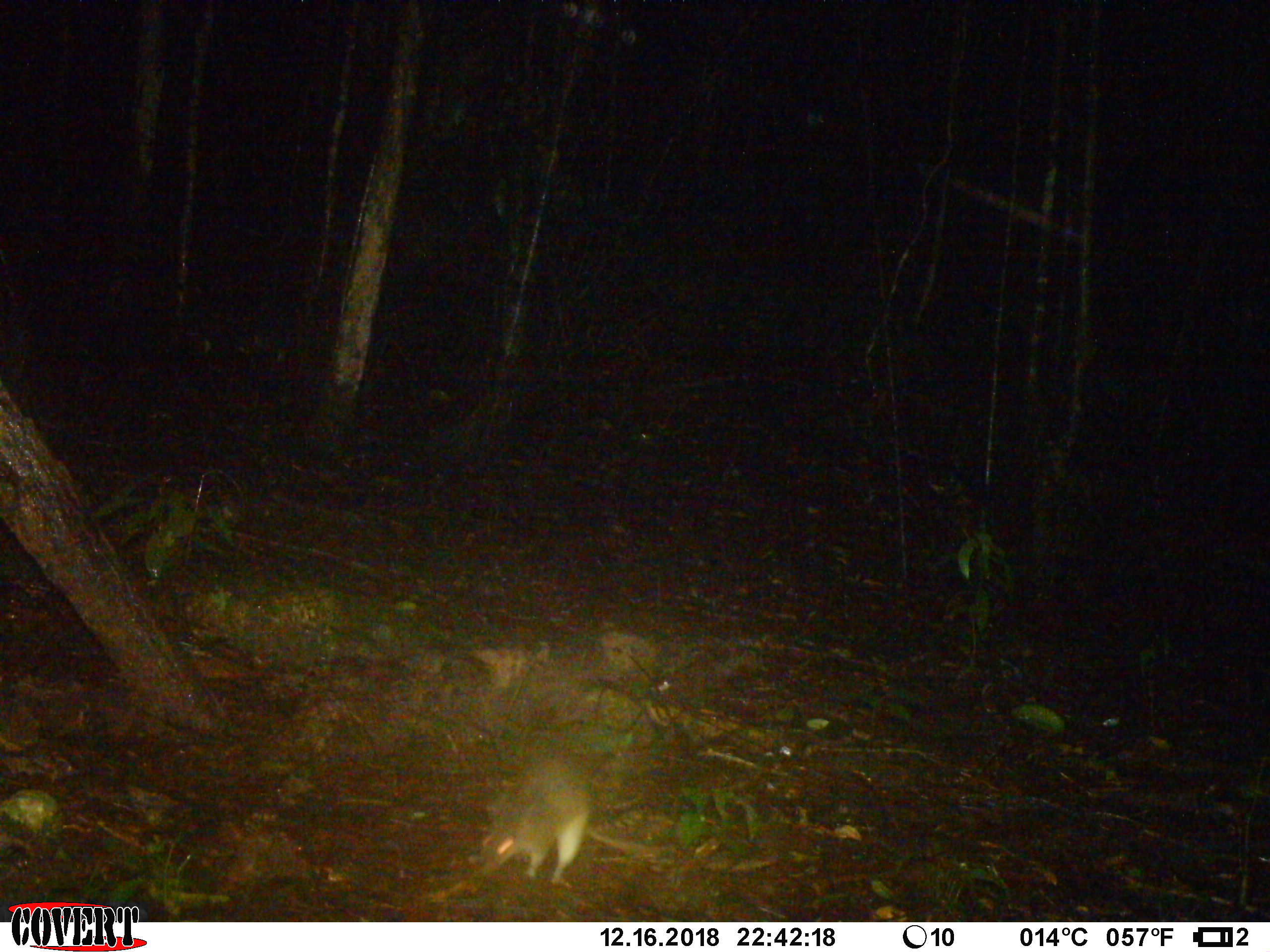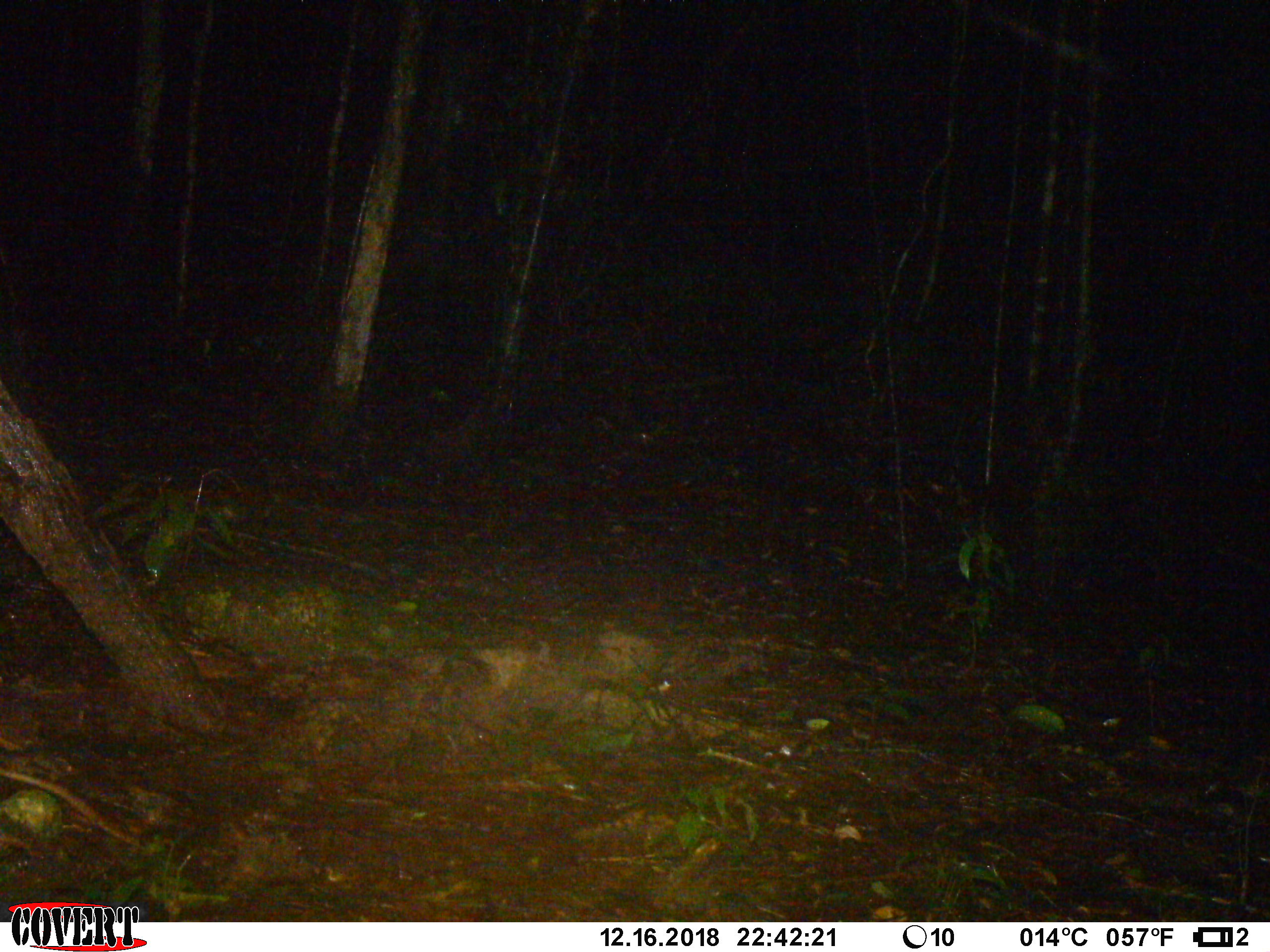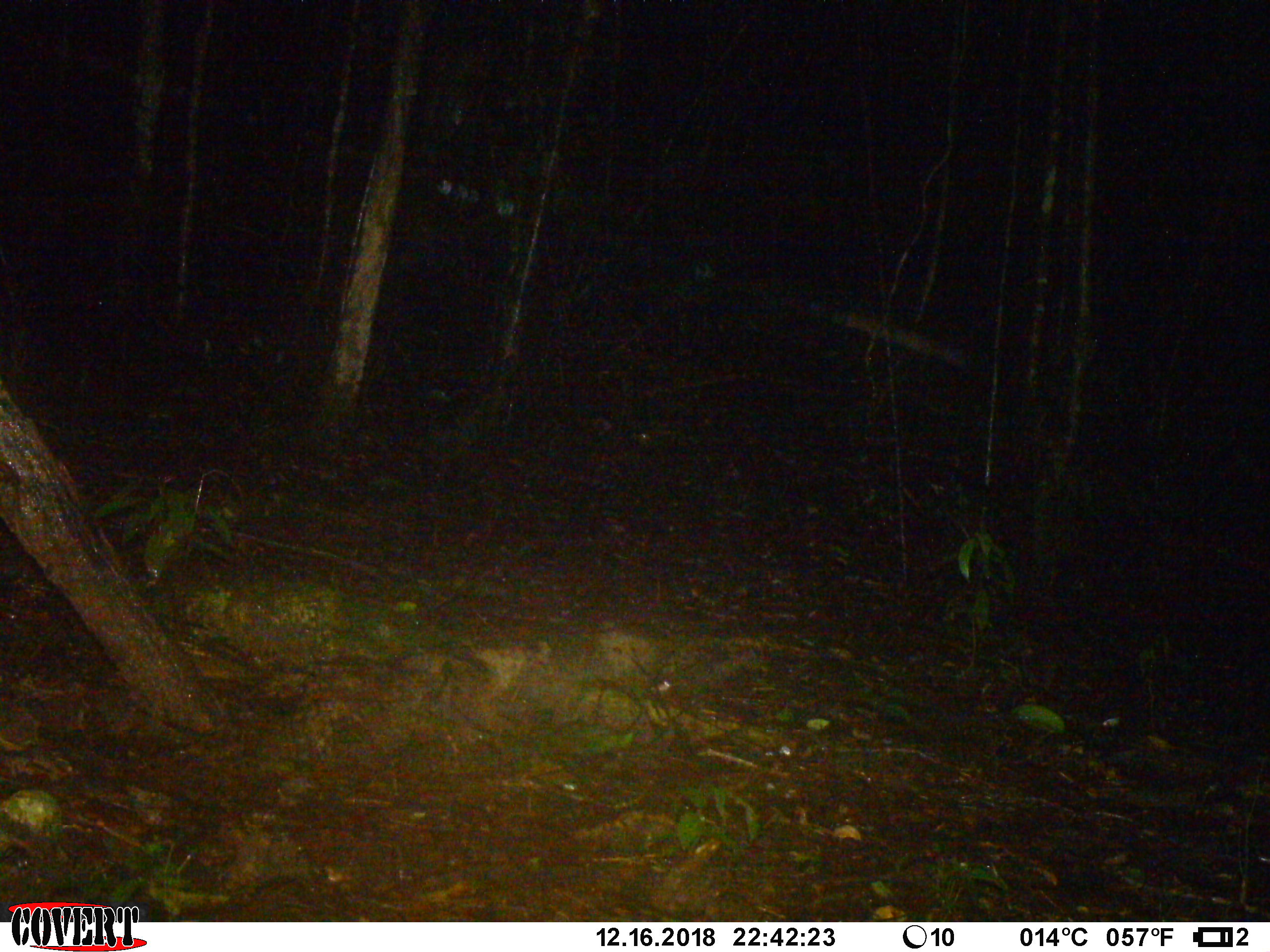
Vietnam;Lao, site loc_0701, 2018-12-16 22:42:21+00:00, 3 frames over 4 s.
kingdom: Animalia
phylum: Chordata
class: Mammalia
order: Rodentia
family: Muridae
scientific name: Muridae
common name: old-world mice and rats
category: unidentified murid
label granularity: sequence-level